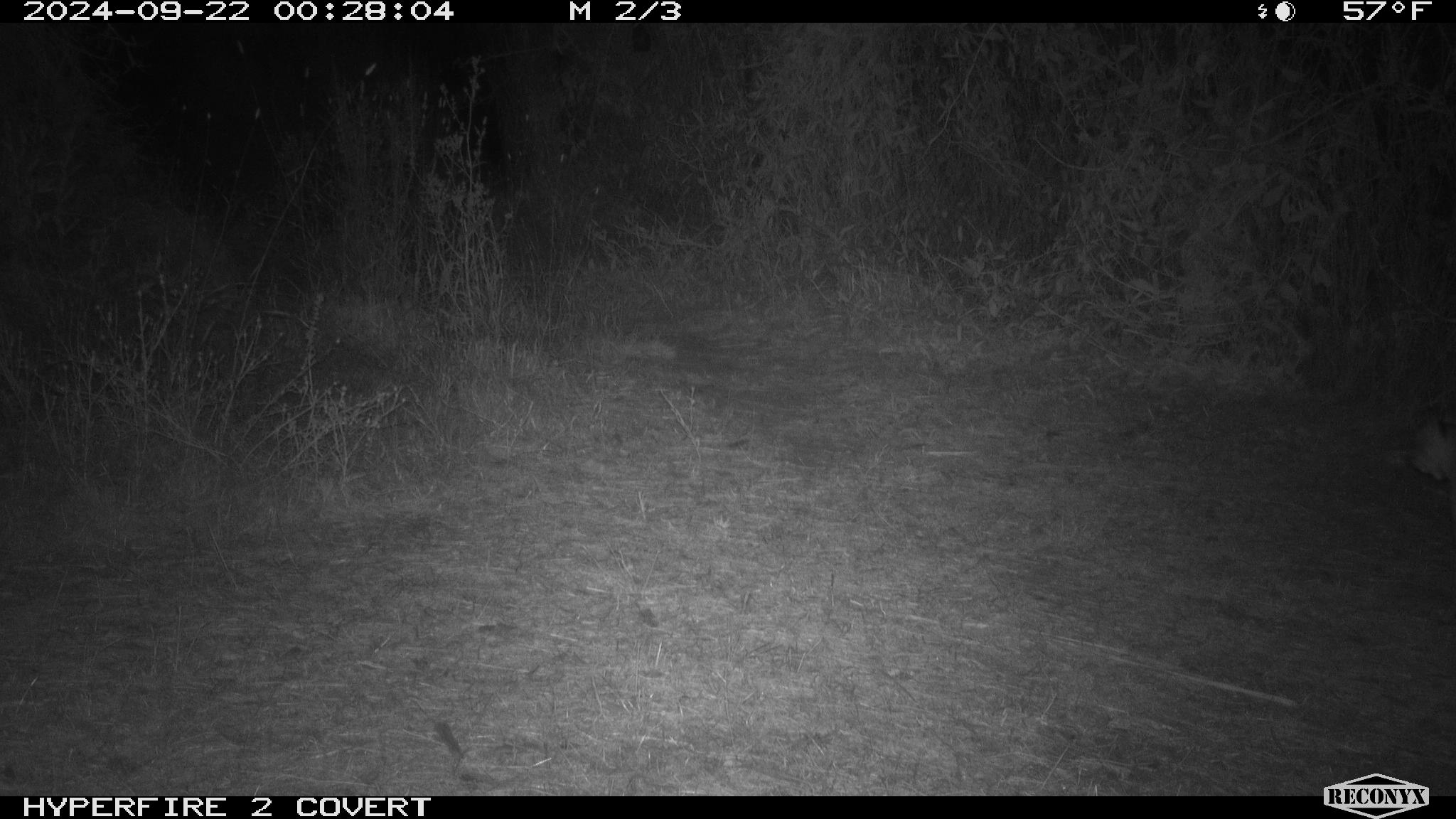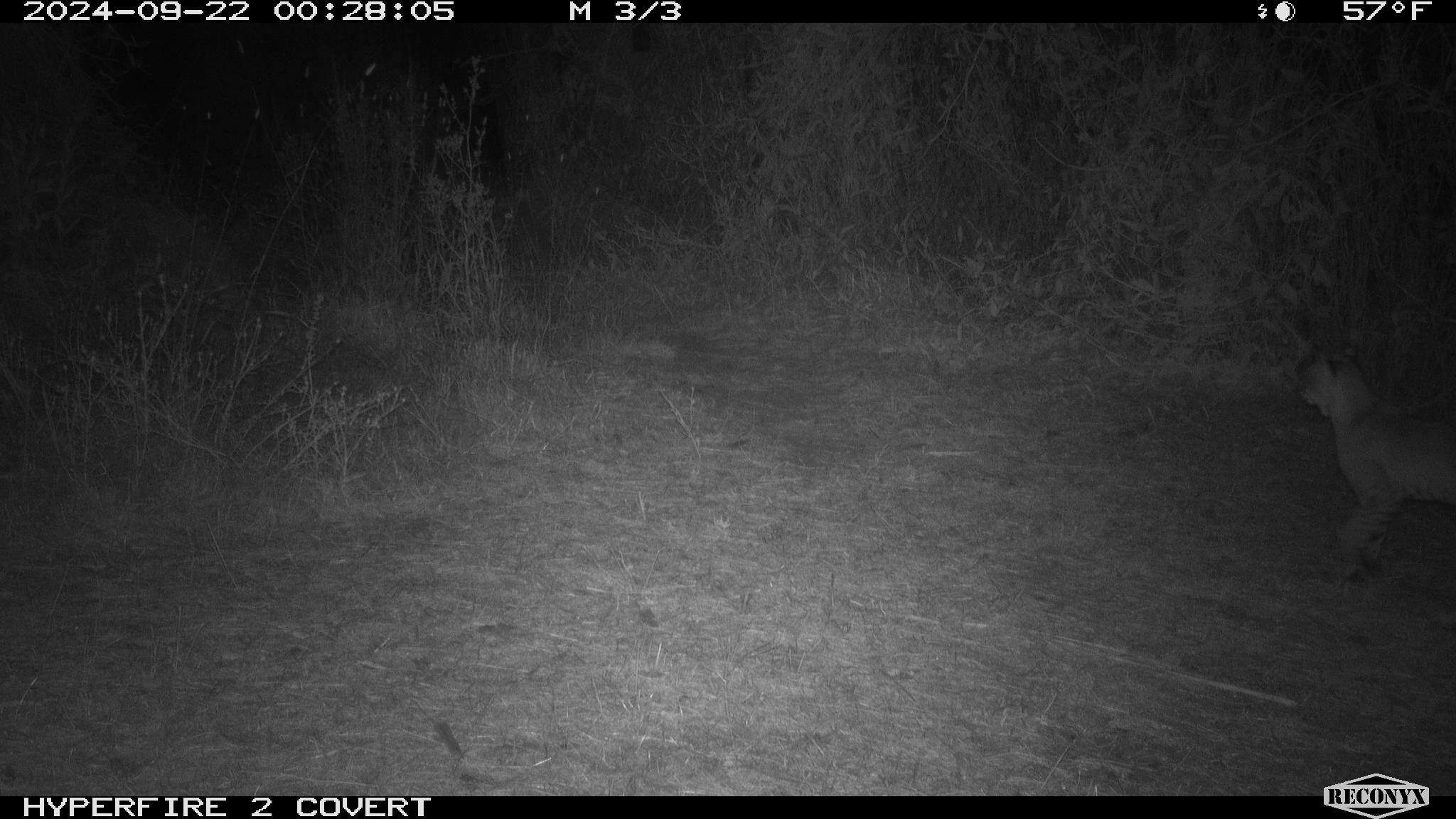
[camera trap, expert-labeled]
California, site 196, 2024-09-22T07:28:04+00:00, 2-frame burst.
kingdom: Animalia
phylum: Chordata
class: Mammalia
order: Carnivora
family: Felidae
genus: Lynx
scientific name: Lynx rufus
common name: bobcat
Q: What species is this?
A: Bobcat (Lynx rufus).